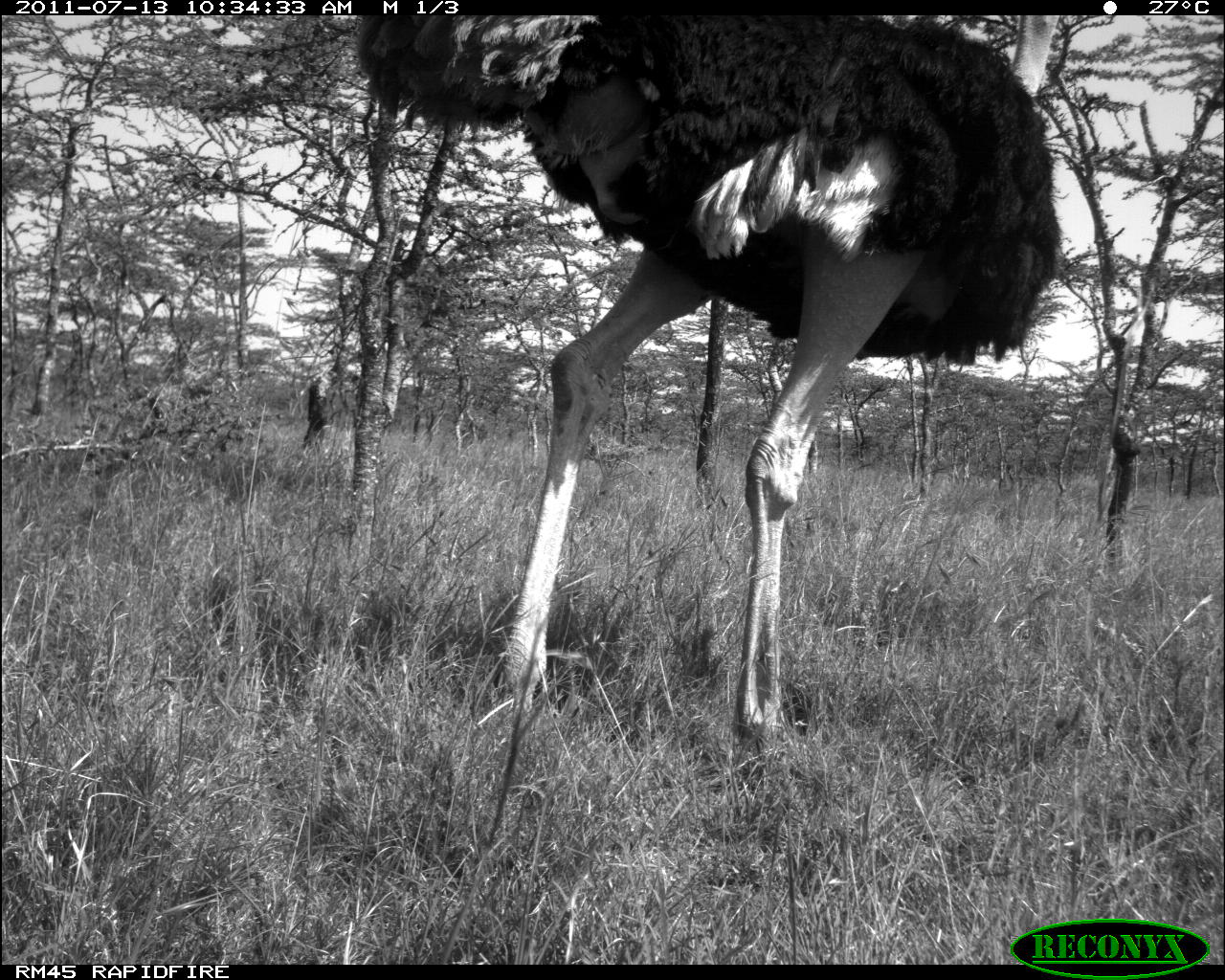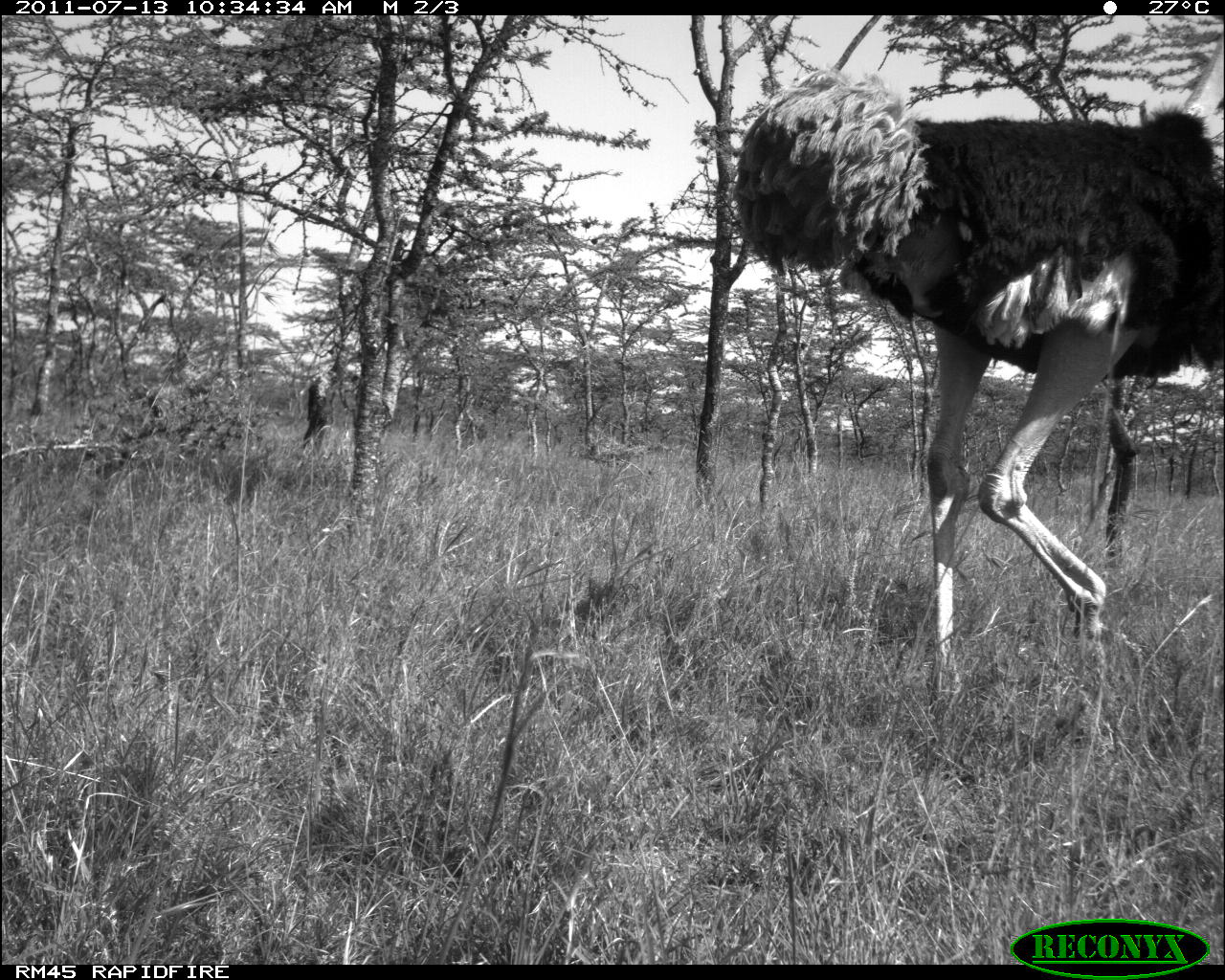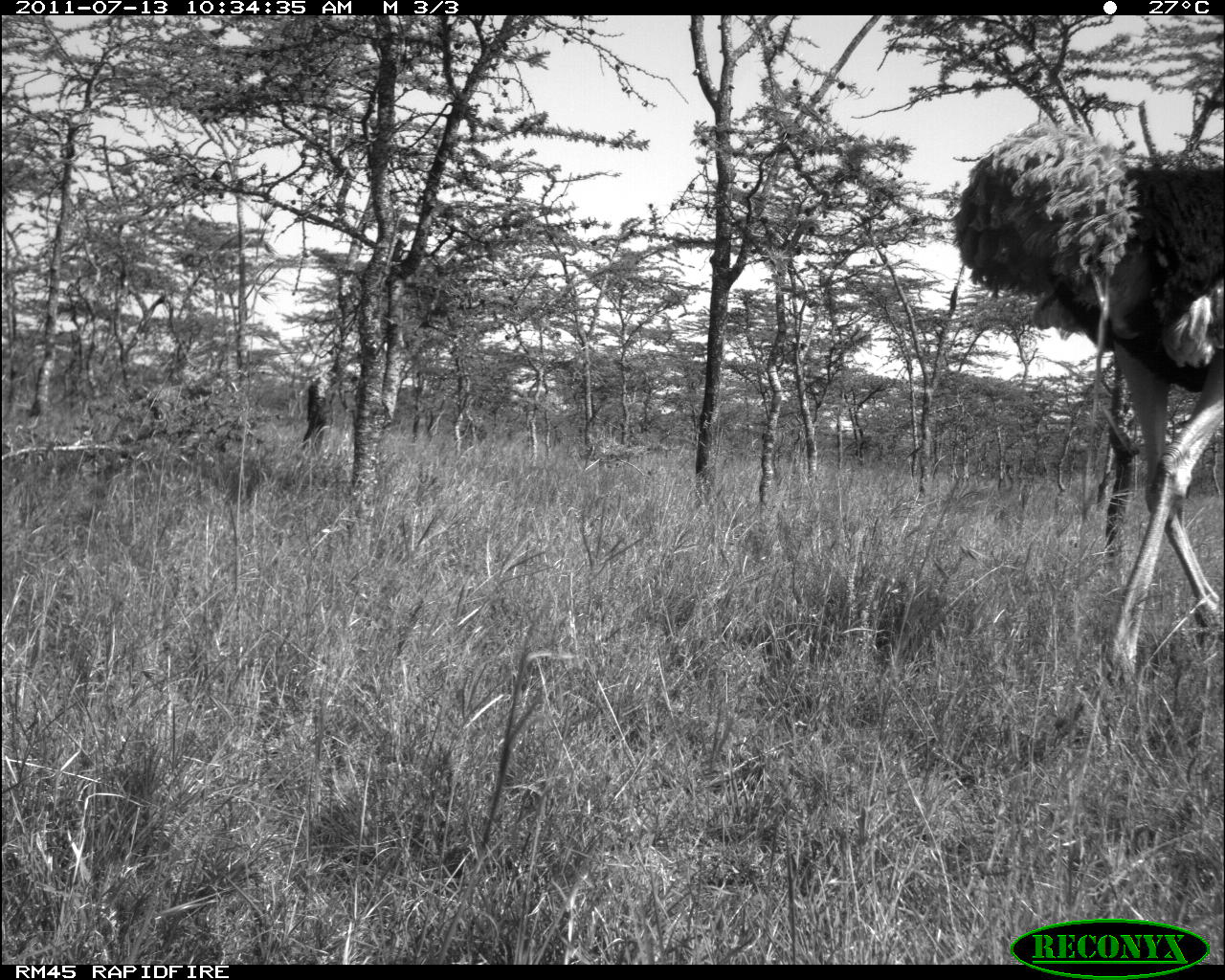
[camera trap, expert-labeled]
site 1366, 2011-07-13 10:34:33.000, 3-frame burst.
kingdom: Animalia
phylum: Chordata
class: Aves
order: Struthioniformes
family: Struthionidae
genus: Struthio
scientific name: Struthio camelus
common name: common ostrich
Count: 1.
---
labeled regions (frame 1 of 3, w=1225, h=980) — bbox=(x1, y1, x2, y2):
struthio camelus: bbox=(350, 18, 1062, 759)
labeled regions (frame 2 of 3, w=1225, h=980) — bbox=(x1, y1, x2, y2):
struthio camelus: bbox=(734, 65, 1225, 722)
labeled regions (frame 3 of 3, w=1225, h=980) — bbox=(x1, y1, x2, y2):
struthio camelus: bbox=(953, 120, 1224, 690)